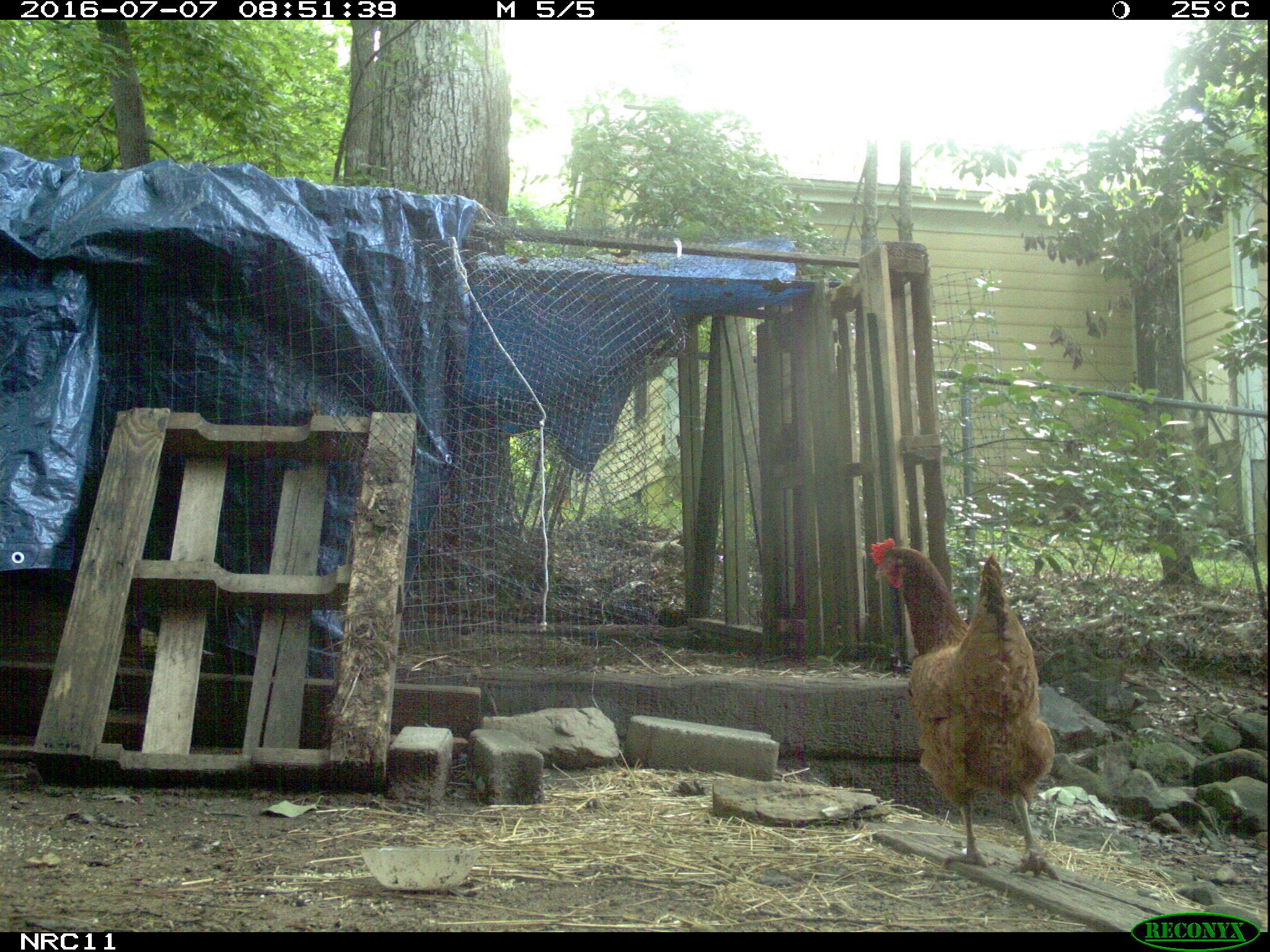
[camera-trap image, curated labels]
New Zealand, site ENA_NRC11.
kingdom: Animalia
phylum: Chordata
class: Aves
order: Galliformes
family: Phasianidae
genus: Gallus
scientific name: Gallus gallus domesticus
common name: chicken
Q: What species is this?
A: Chicken (Gallus gallus domesticus).